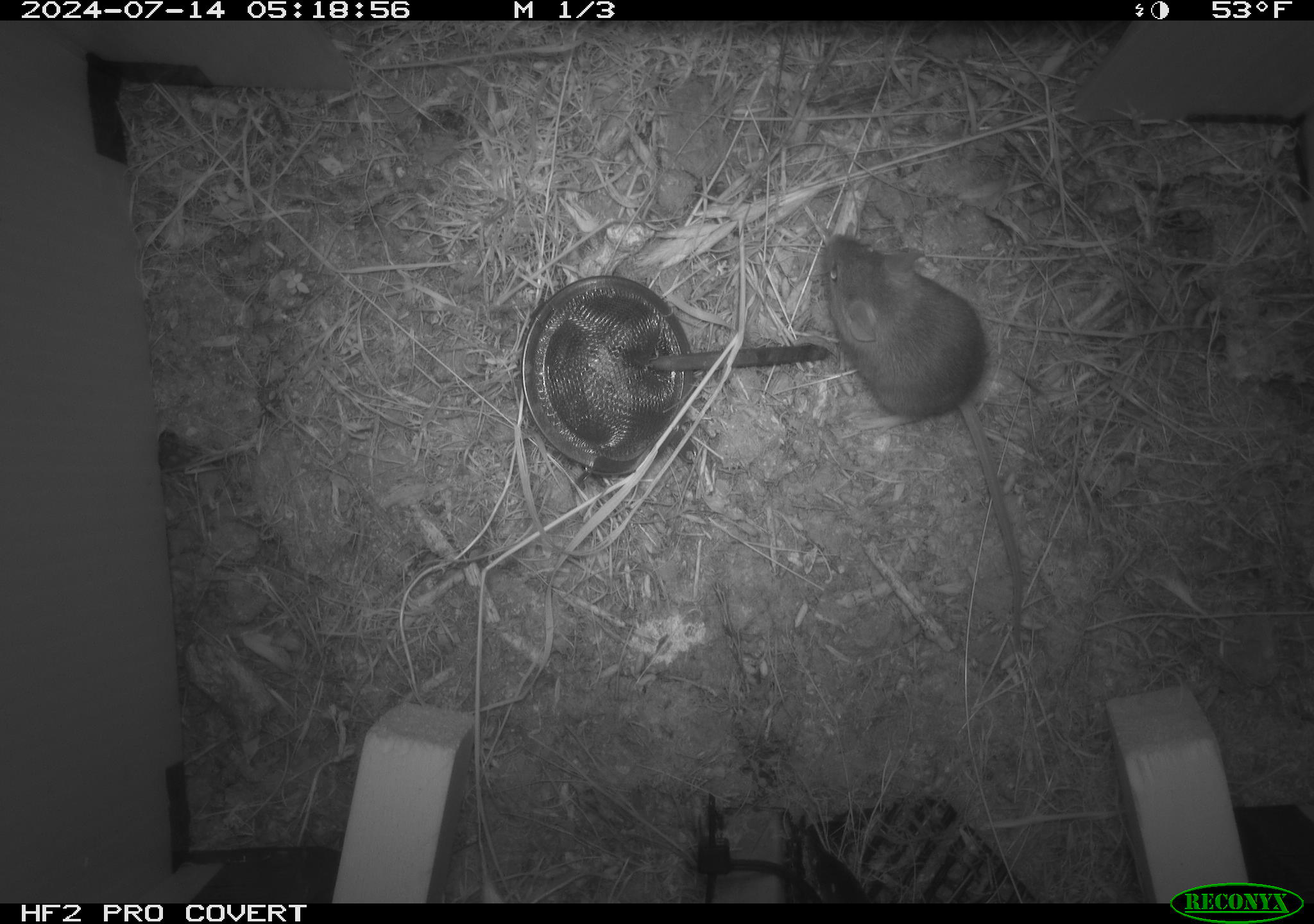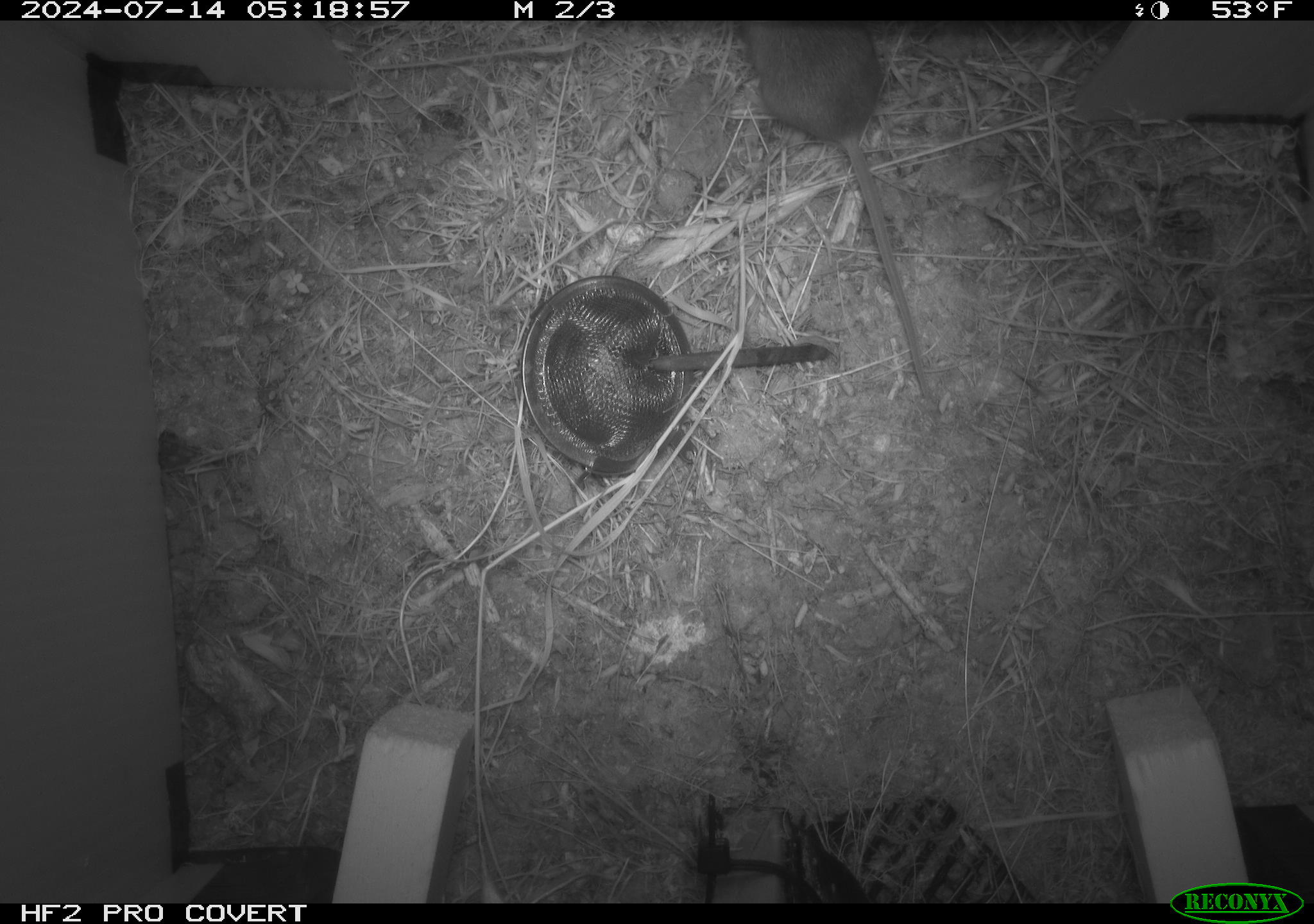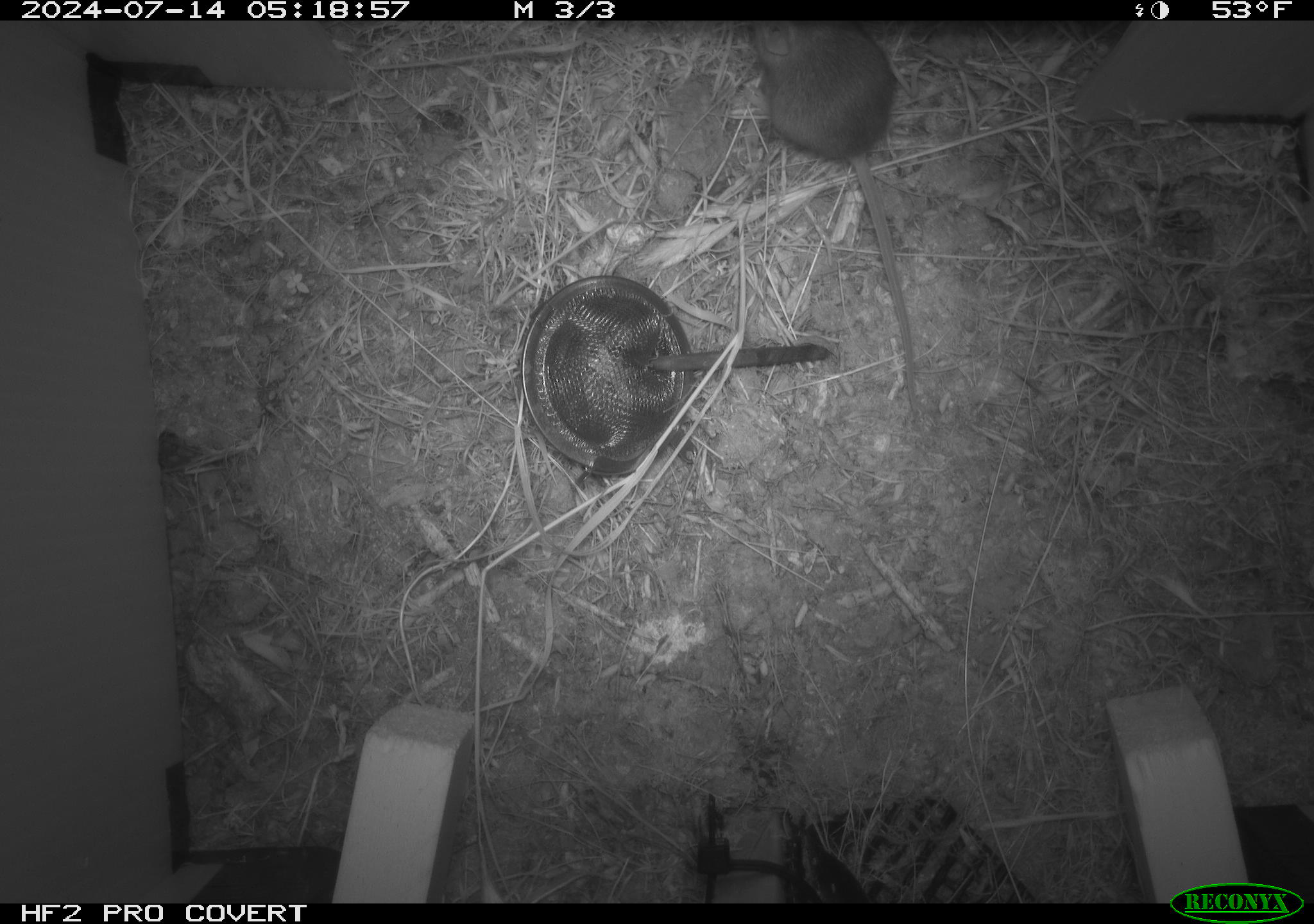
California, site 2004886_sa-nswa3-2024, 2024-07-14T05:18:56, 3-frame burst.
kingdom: Animalia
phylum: Chordata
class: Mammalia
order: Rodentia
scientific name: Rodentia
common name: rodent